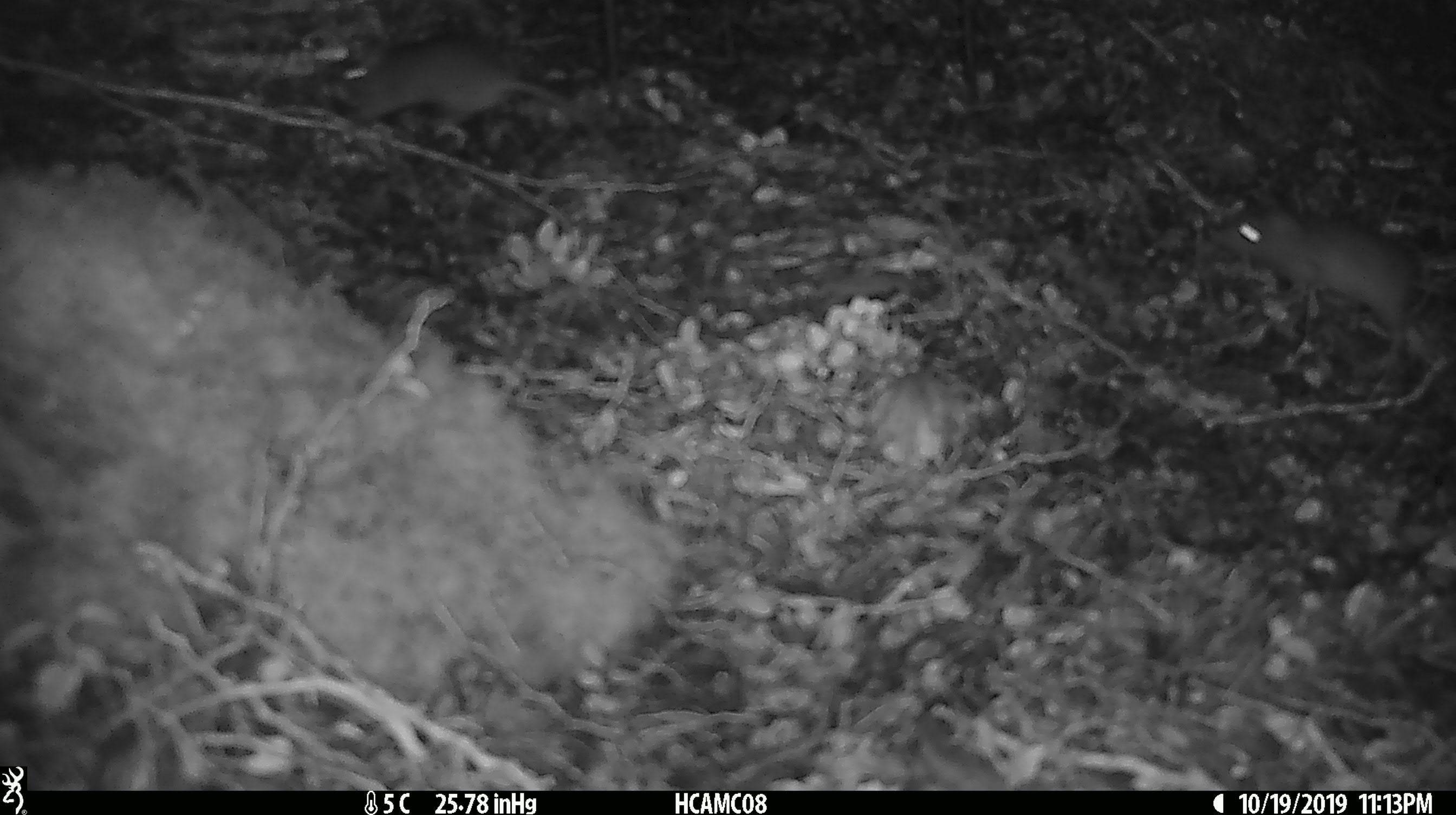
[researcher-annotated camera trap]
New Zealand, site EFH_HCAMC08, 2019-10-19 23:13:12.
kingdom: Animalia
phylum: Chordata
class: Mammalia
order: Rodentia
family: Muridae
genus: Mus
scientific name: Mus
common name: mouse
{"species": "mouse (Mus)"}